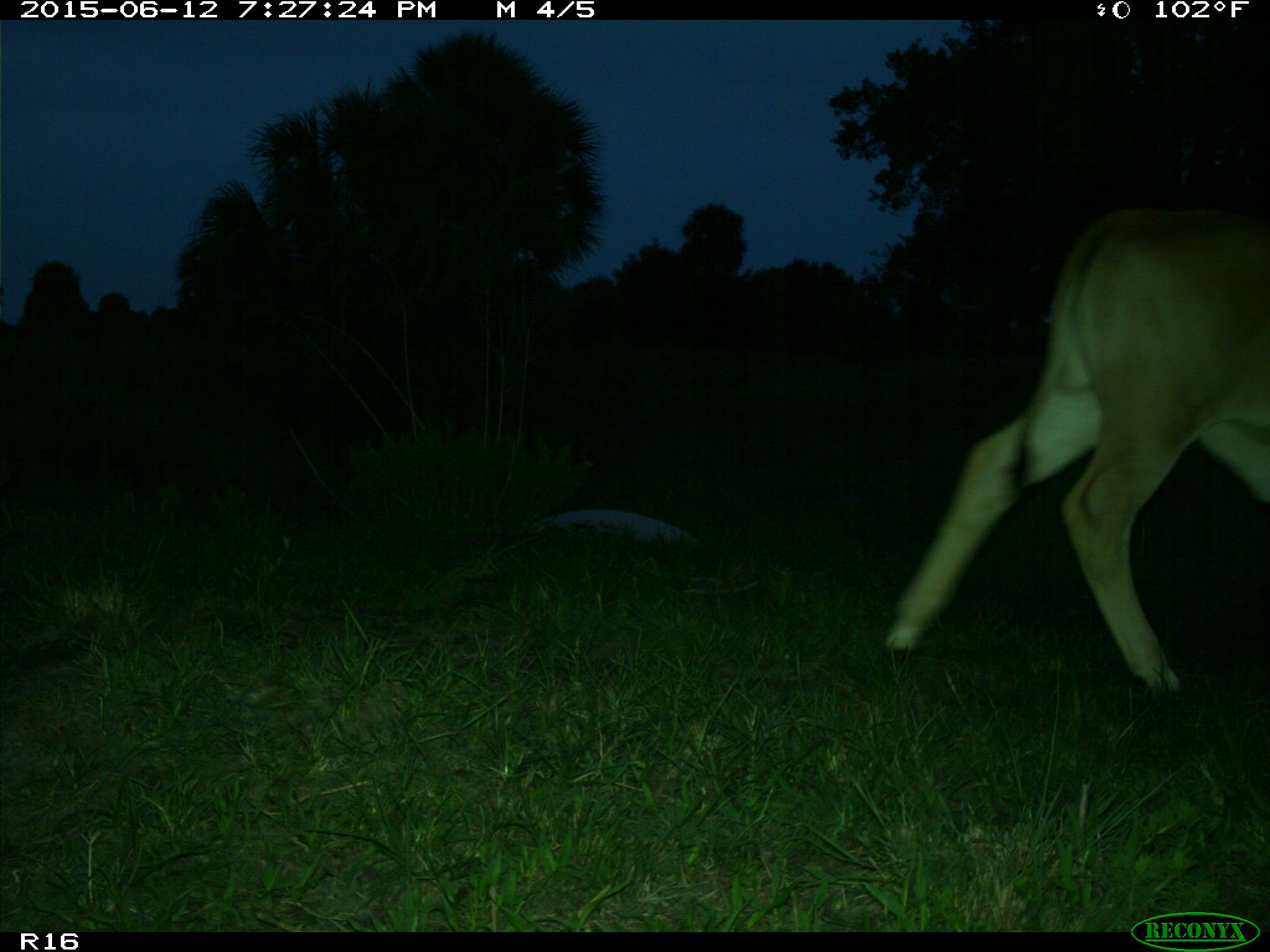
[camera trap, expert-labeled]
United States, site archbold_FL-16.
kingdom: Animalia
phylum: Chordata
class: Mammalia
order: Artiodactyla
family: Bovidae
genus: Bos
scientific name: Bos taurus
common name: domestic cow